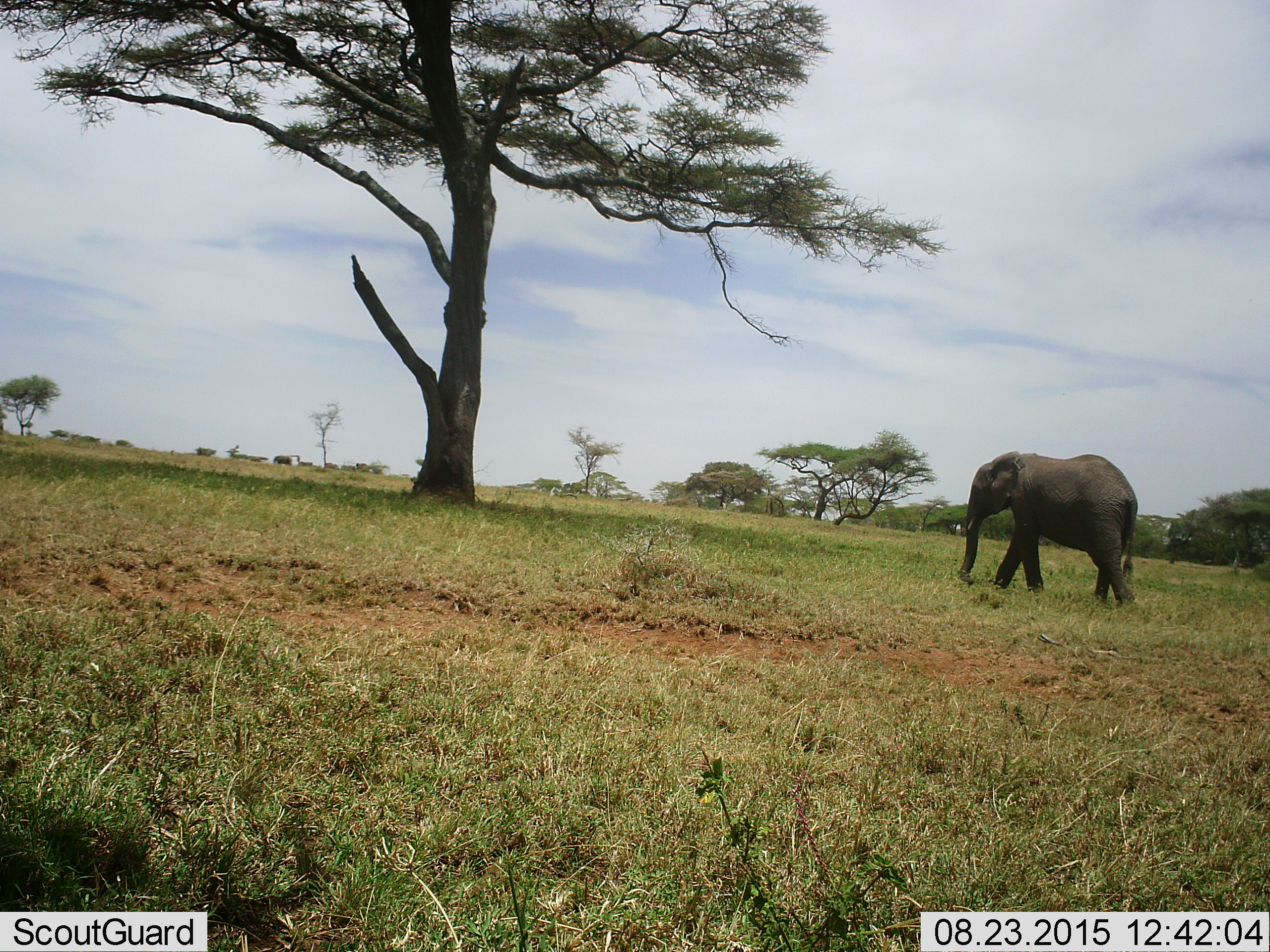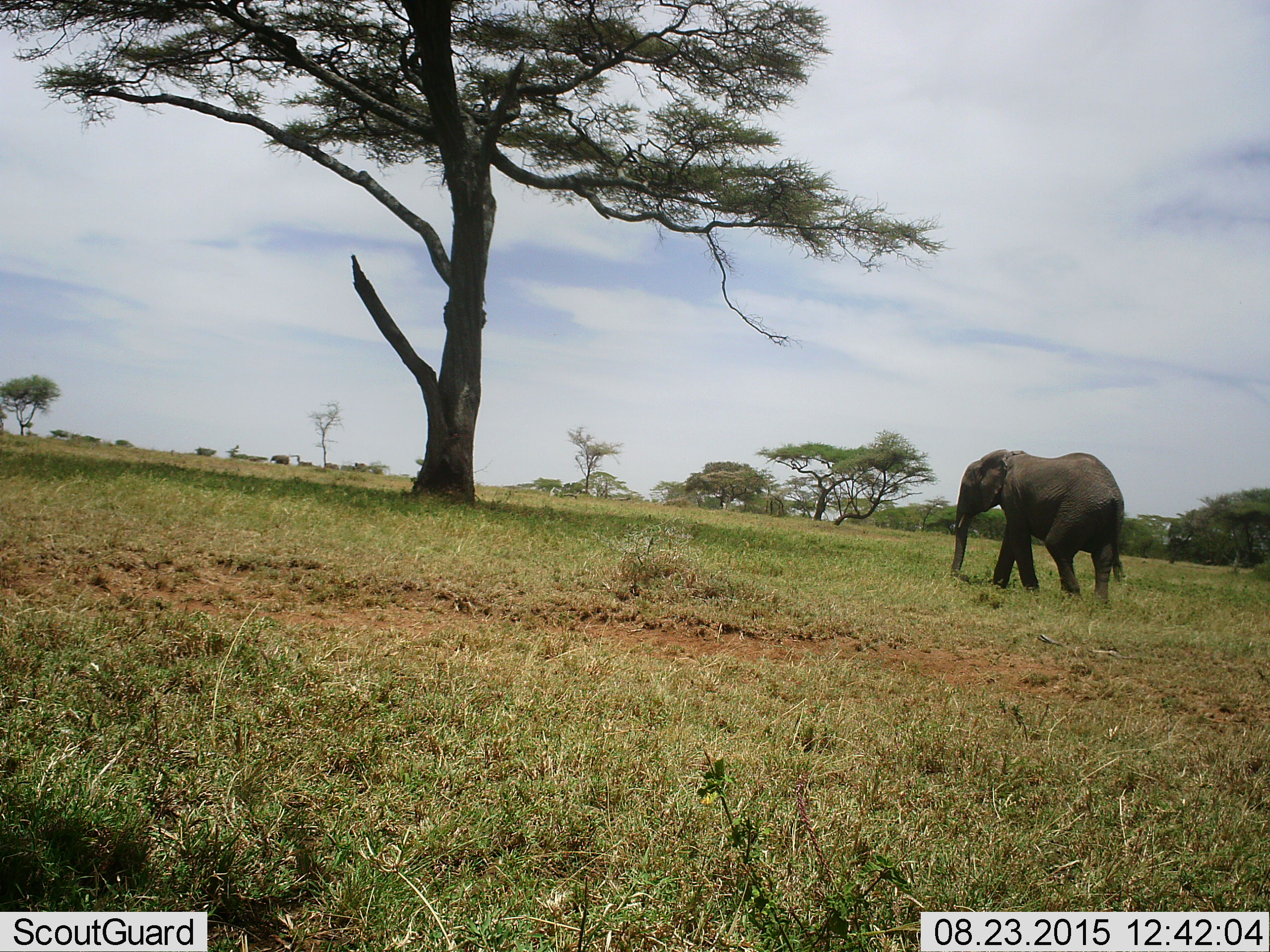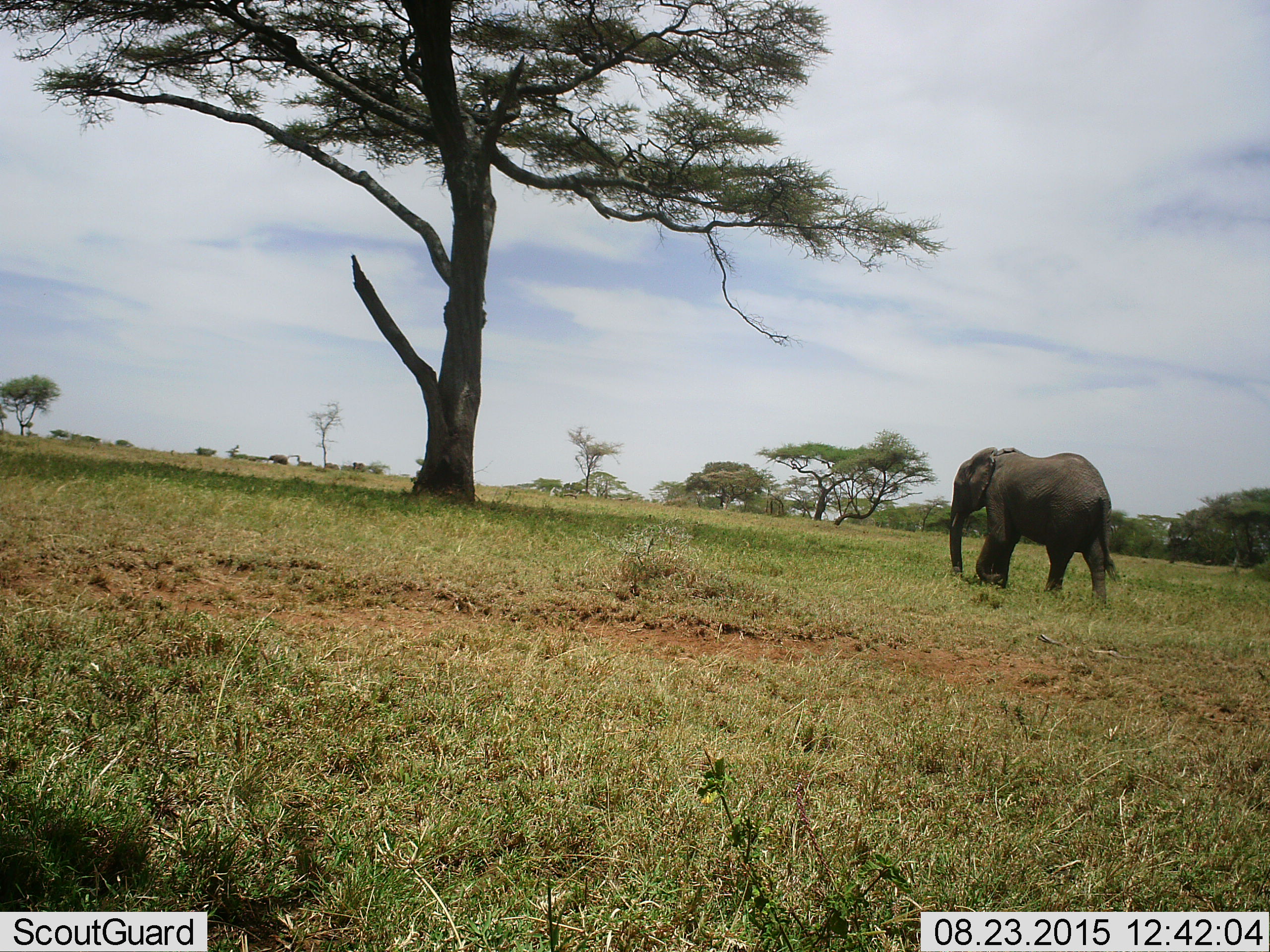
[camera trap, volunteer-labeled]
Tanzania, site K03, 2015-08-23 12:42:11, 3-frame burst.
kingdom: Animalia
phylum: Chordata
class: Mammalia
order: Proboscidea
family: Elephantidae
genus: Loxodonta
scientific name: Loxodonta africana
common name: african bush elephant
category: elephant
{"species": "elephant (african bush elephant) (Loxodonta africana)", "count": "1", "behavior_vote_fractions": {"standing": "33%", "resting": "11%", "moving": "78%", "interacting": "0%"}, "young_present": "11%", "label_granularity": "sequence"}